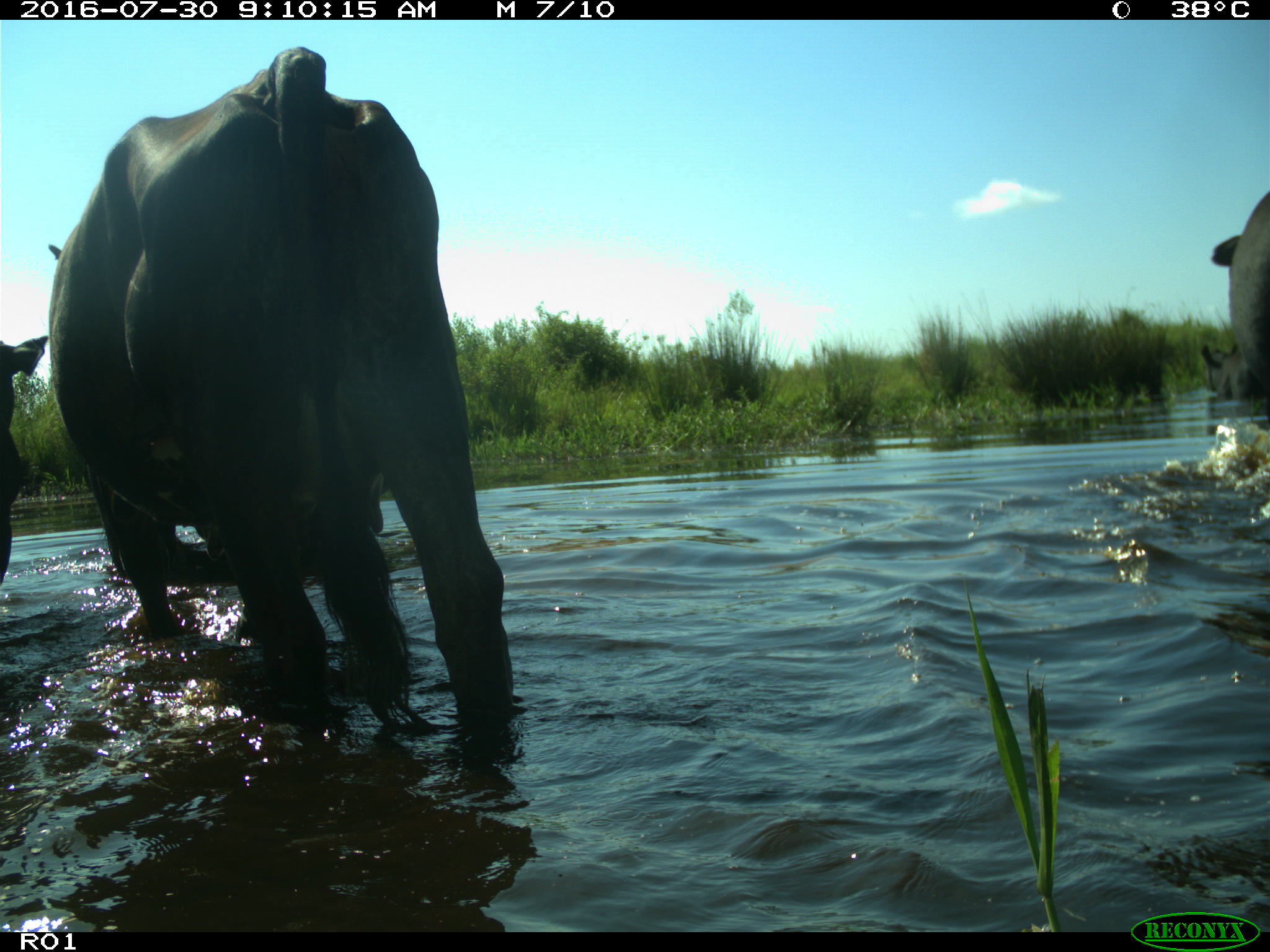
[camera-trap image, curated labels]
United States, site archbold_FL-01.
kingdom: Animalia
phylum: Chordata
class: Mammalia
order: Artiodactyla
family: Bovidae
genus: Bos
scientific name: Bos taurus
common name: domestic cow